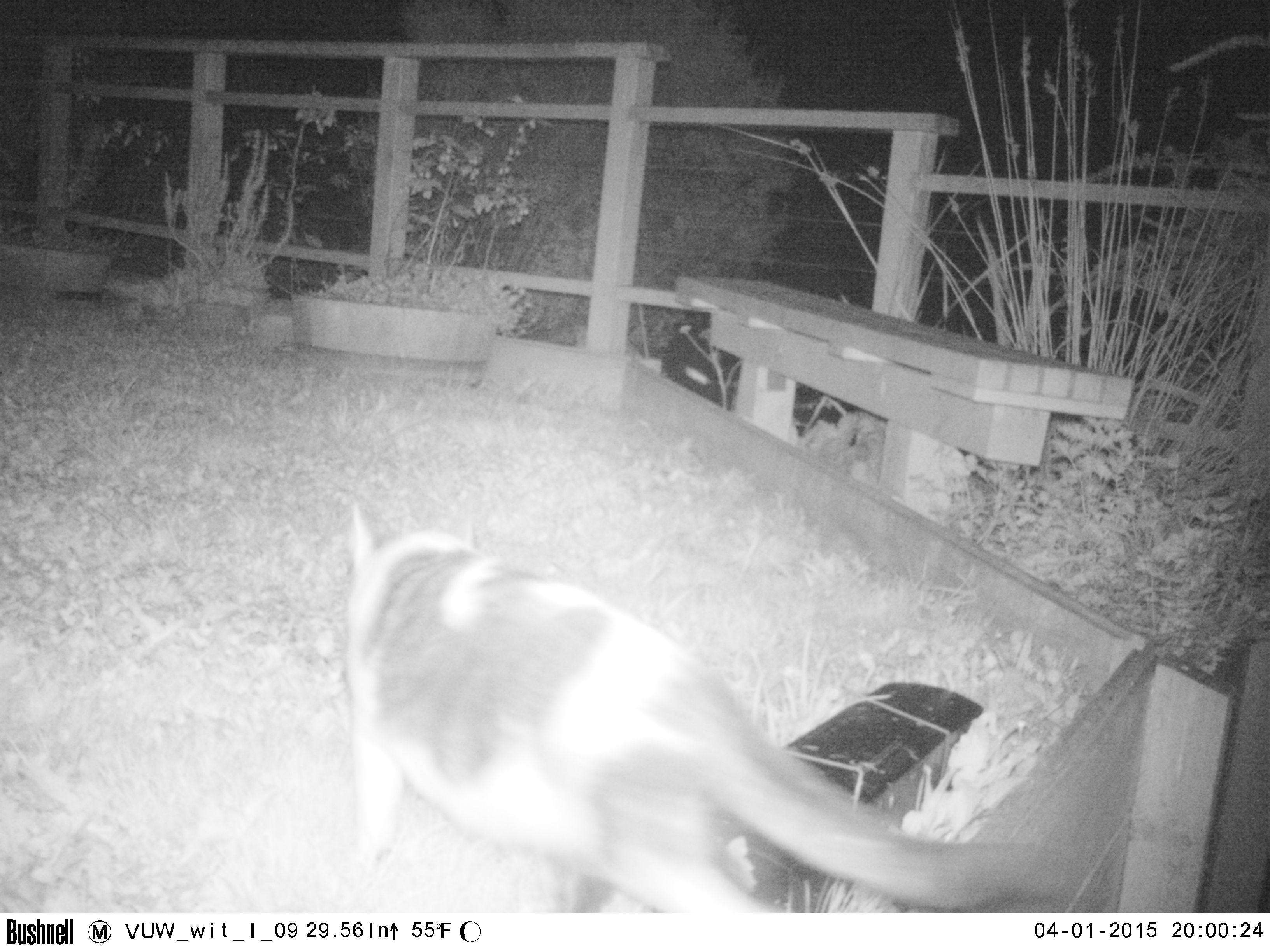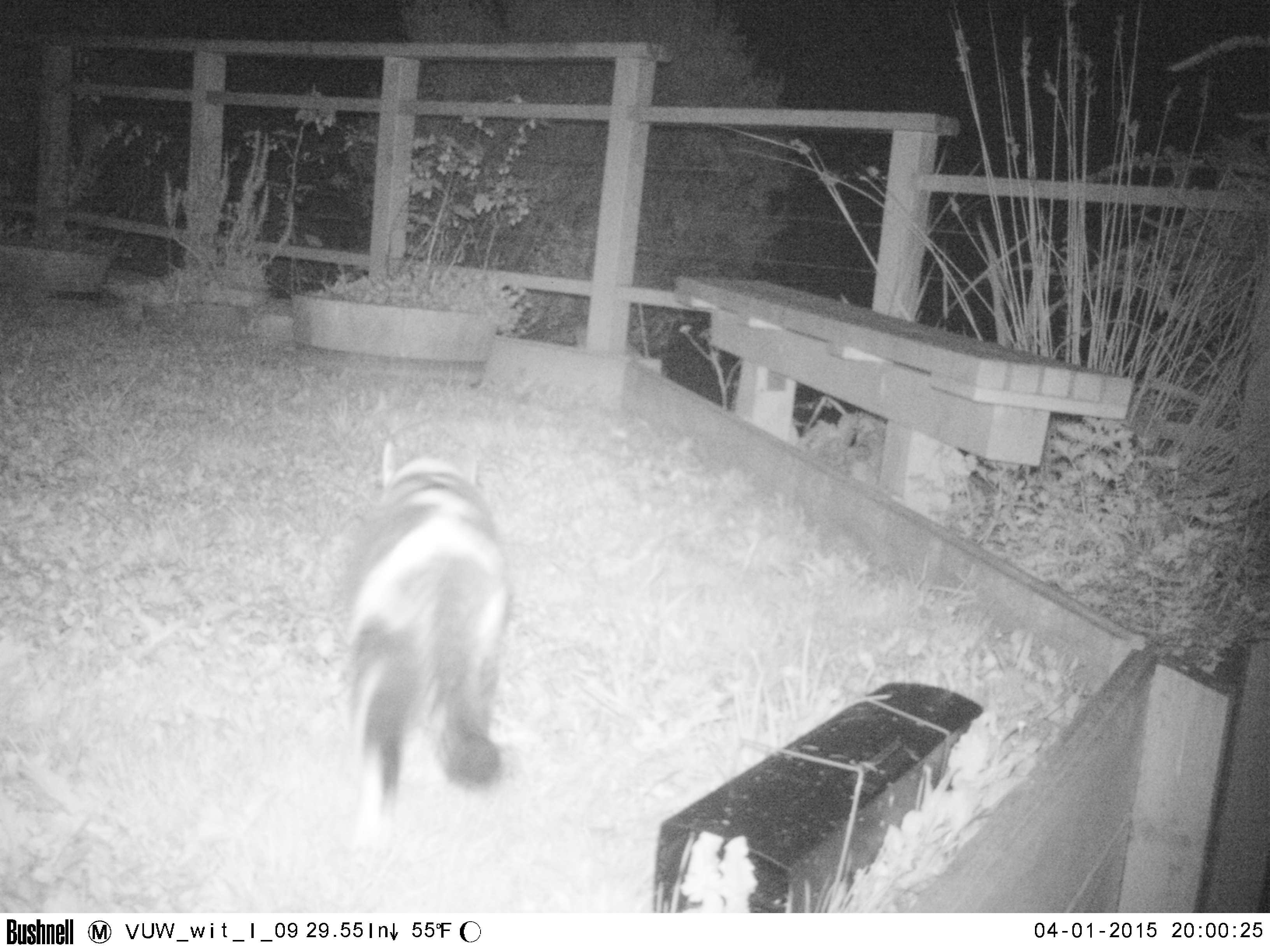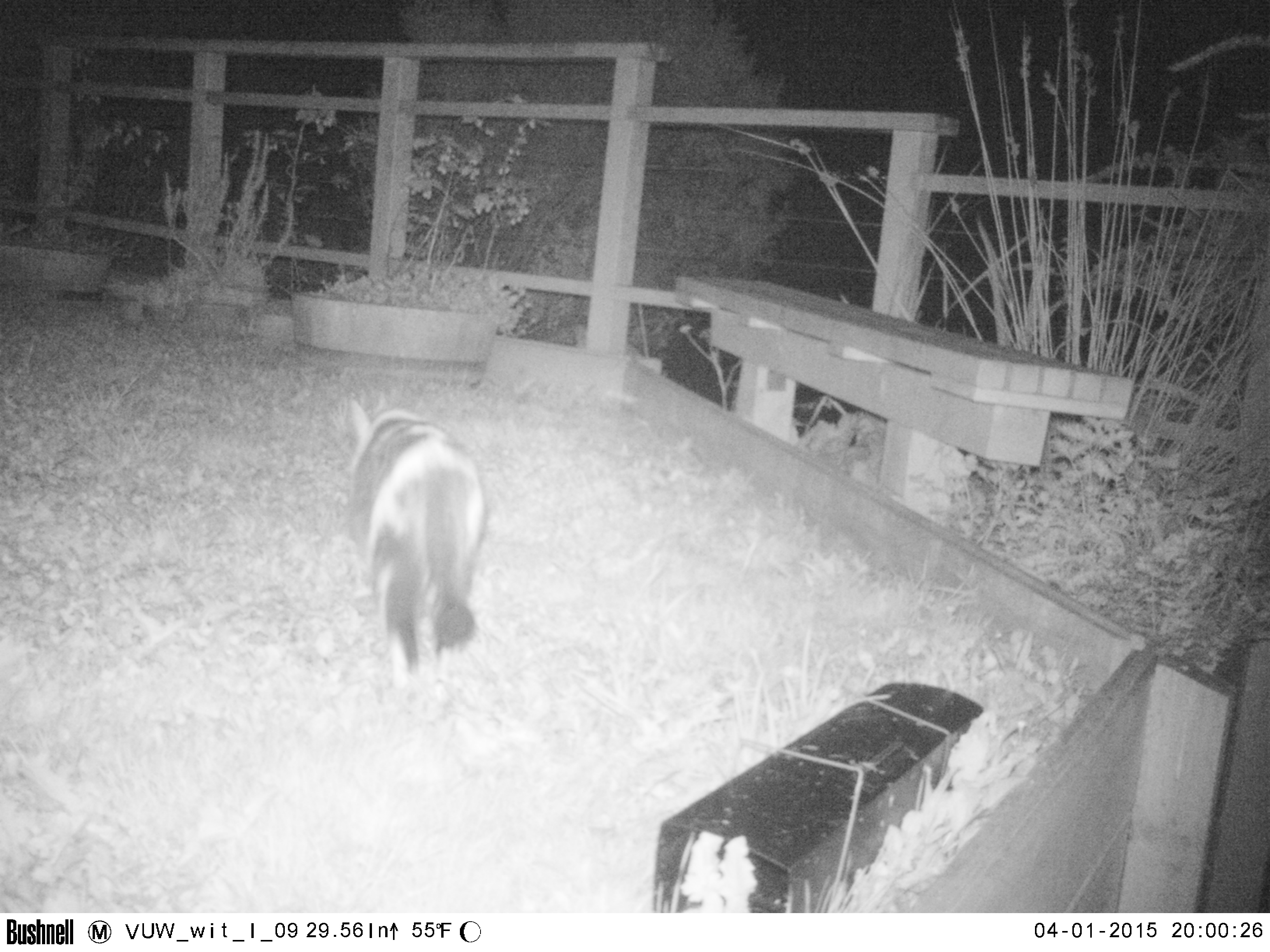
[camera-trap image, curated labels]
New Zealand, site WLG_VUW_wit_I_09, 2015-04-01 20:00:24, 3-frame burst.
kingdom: Animalia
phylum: Chordata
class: Mammalia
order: Carnivora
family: Felidae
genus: Felis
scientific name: Felis catus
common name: domestic cat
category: cat